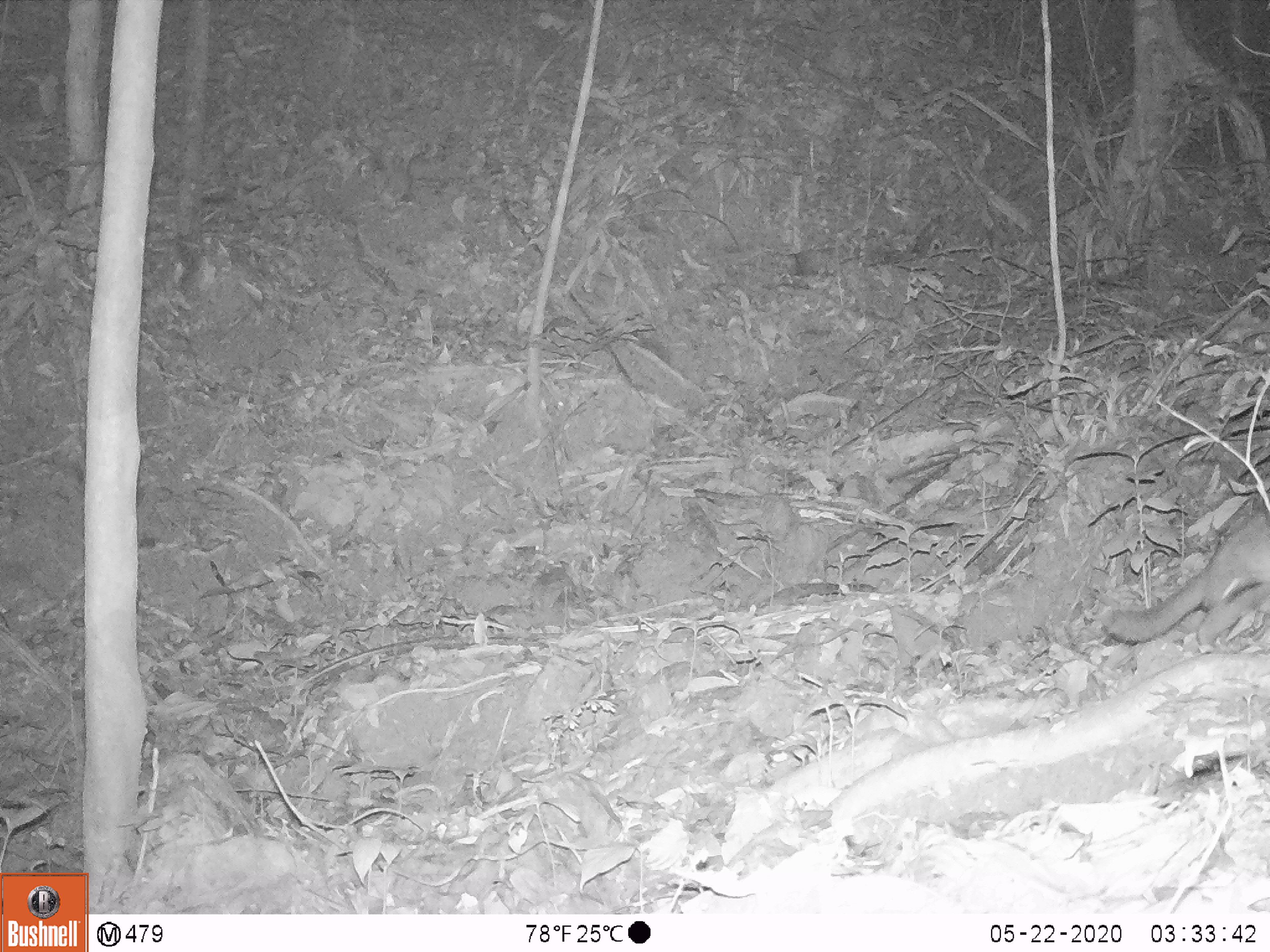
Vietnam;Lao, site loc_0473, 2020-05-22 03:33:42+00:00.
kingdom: Animalia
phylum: Chordata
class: Mammalia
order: Carnivora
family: Mustelidae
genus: Melogale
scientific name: Melogale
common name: ferret badger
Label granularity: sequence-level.